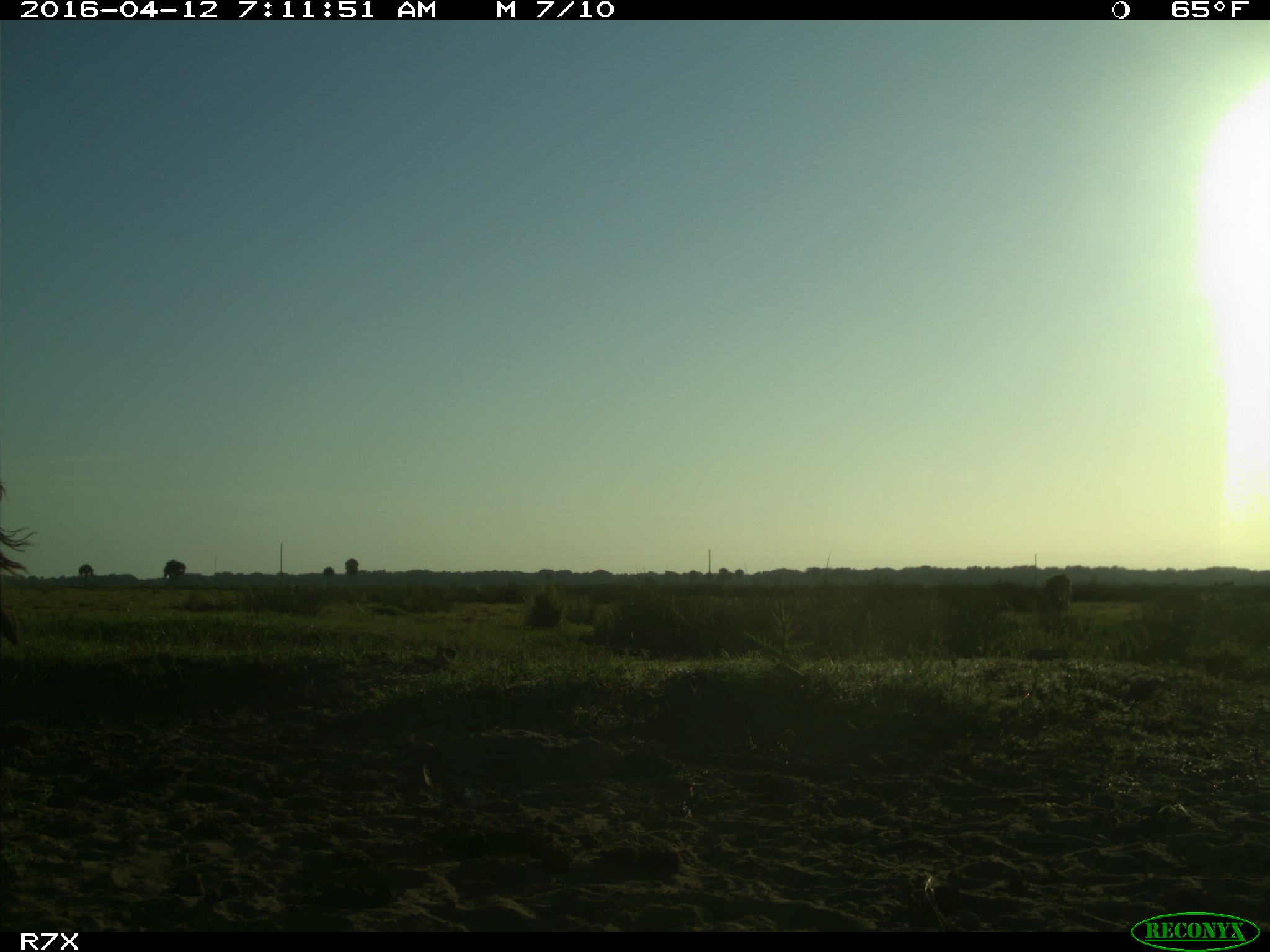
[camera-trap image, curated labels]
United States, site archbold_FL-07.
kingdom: Animalia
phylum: Chordata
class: Mammalia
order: Artiodactyla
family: Bovidae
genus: Bos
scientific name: Bos taurus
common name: domestic cow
Bos taurus (domestic cow).